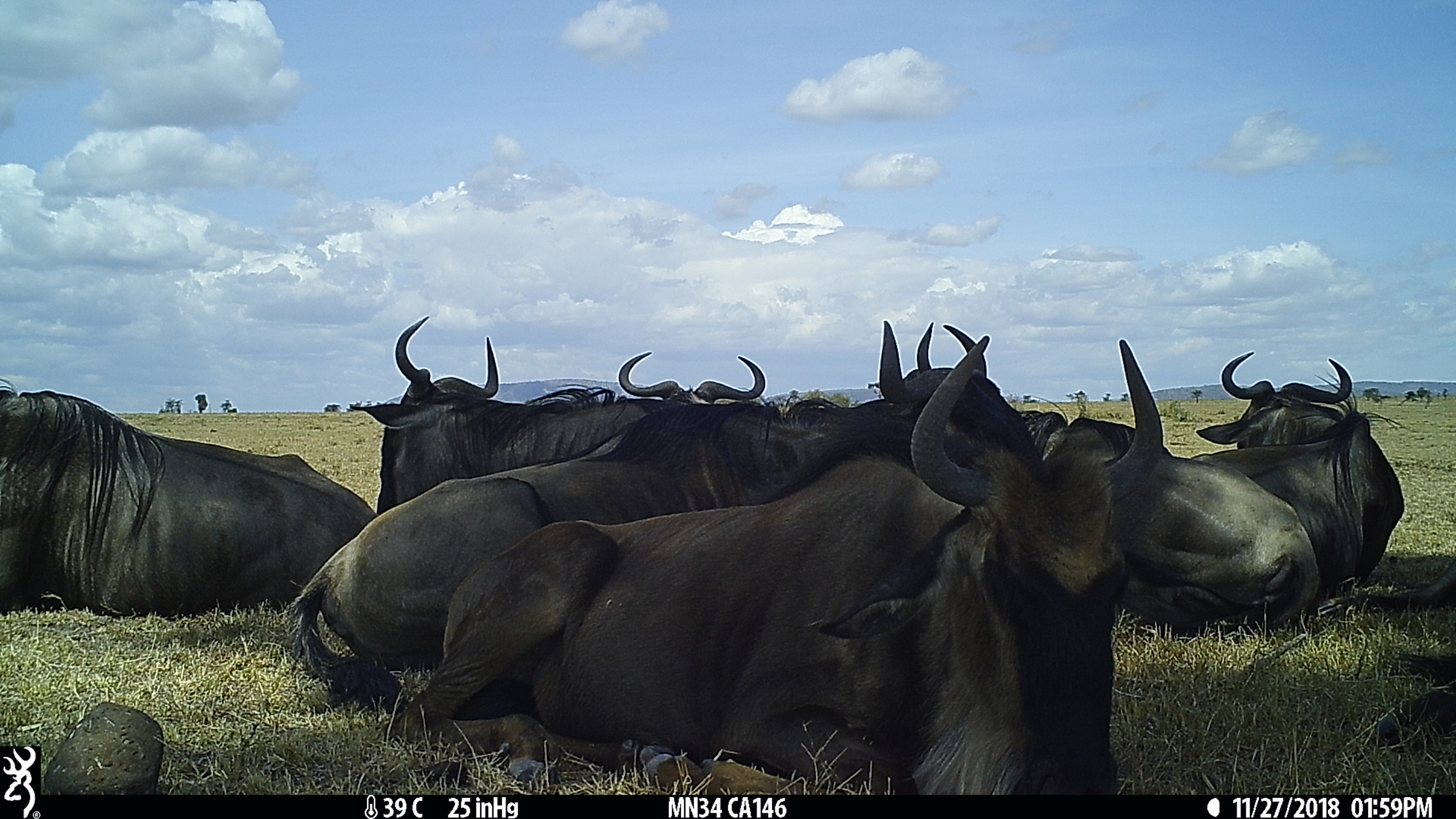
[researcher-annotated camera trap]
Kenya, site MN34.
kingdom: Animalia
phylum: Chordata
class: Mammalia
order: Artiodactyla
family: Bovidae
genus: Connochaetes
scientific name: Connochaetes taurinus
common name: blue wildebeest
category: wildebeest